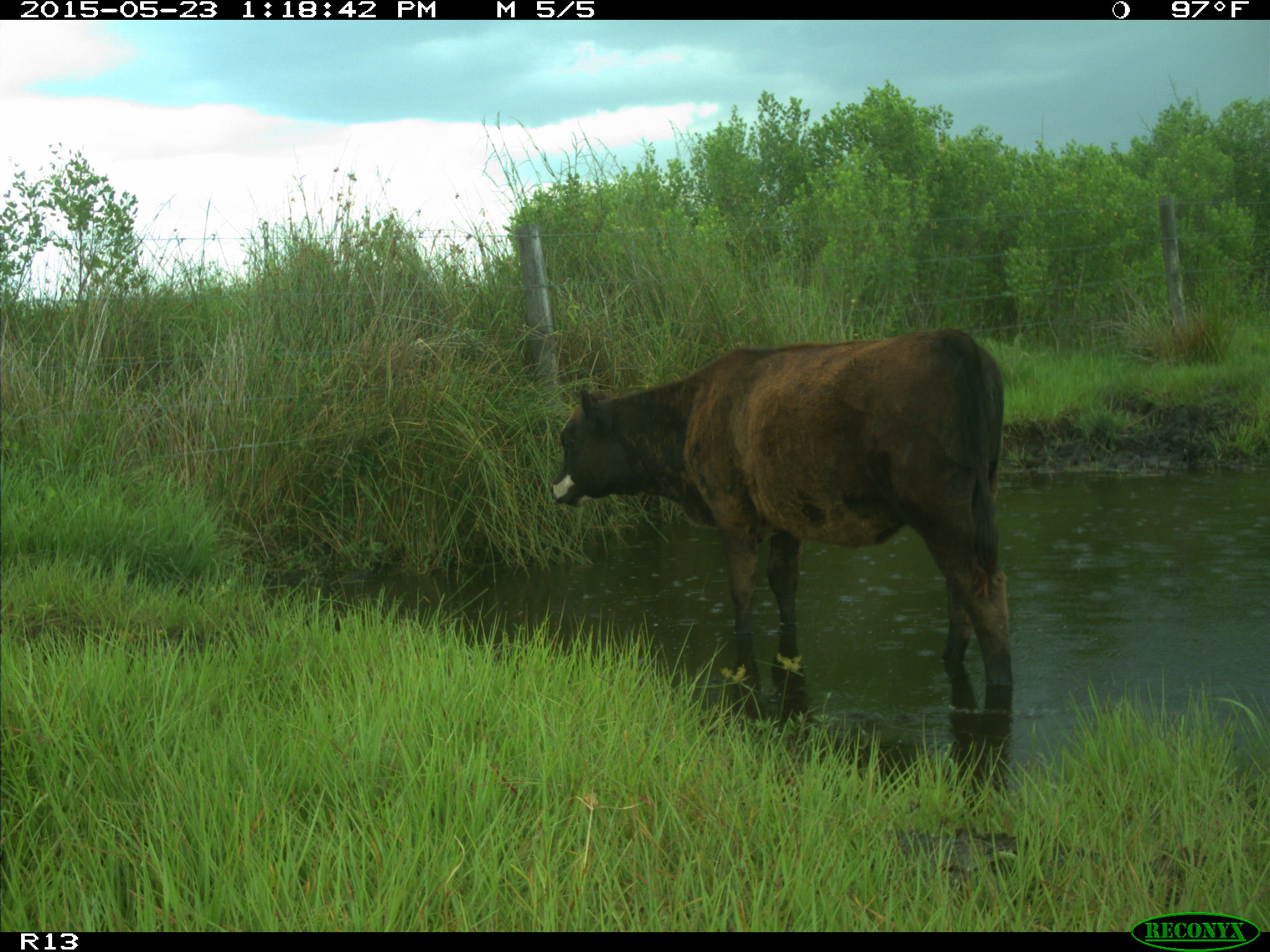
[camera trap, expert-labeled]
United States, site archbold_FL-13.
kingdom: Animalia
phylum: Chordata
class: Mammalia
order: Artiodactyla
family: Bovidae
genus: Bos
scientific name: Bos taurus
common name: domestic cow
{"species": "Bos taurus (domestic cow)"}